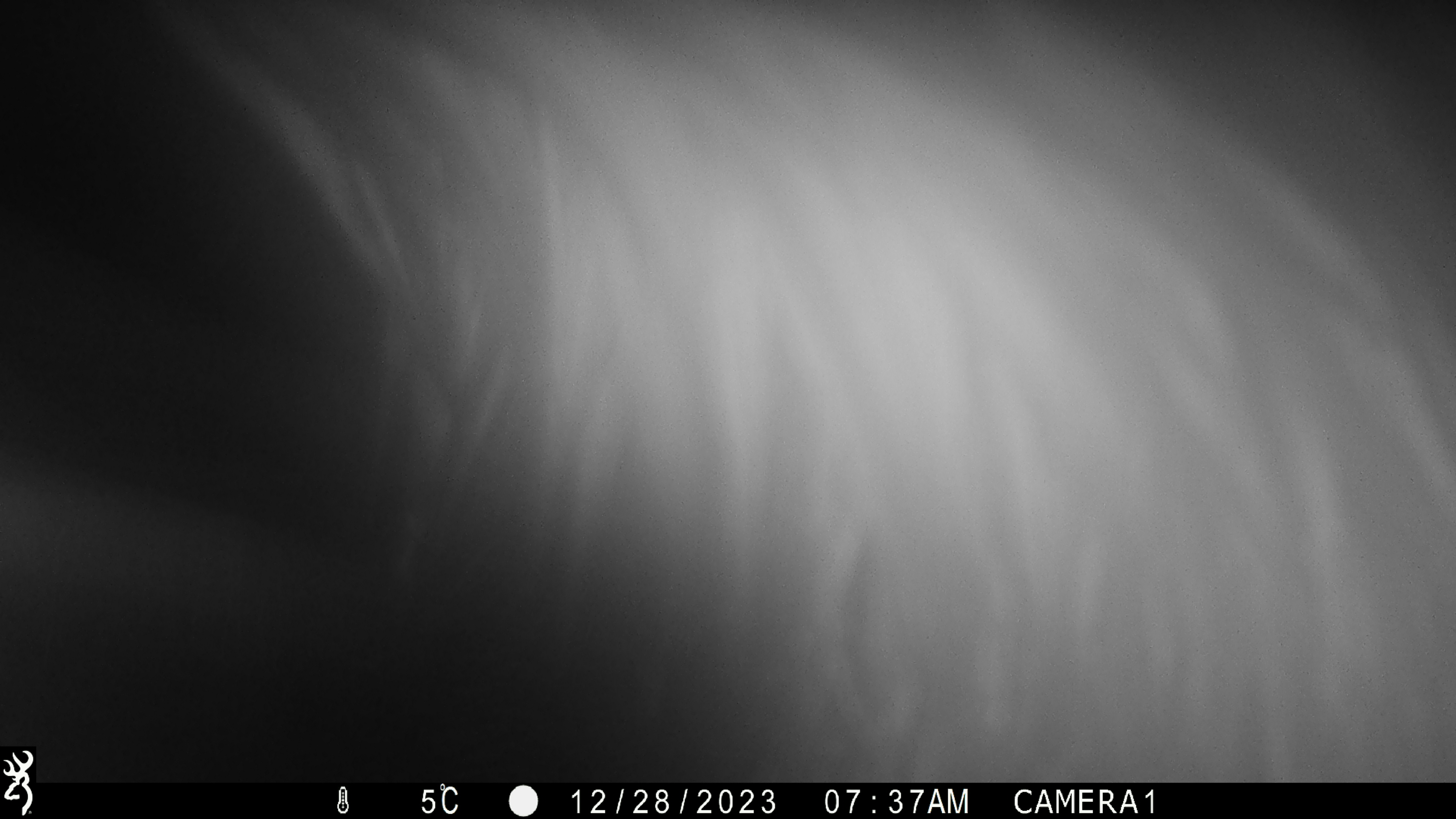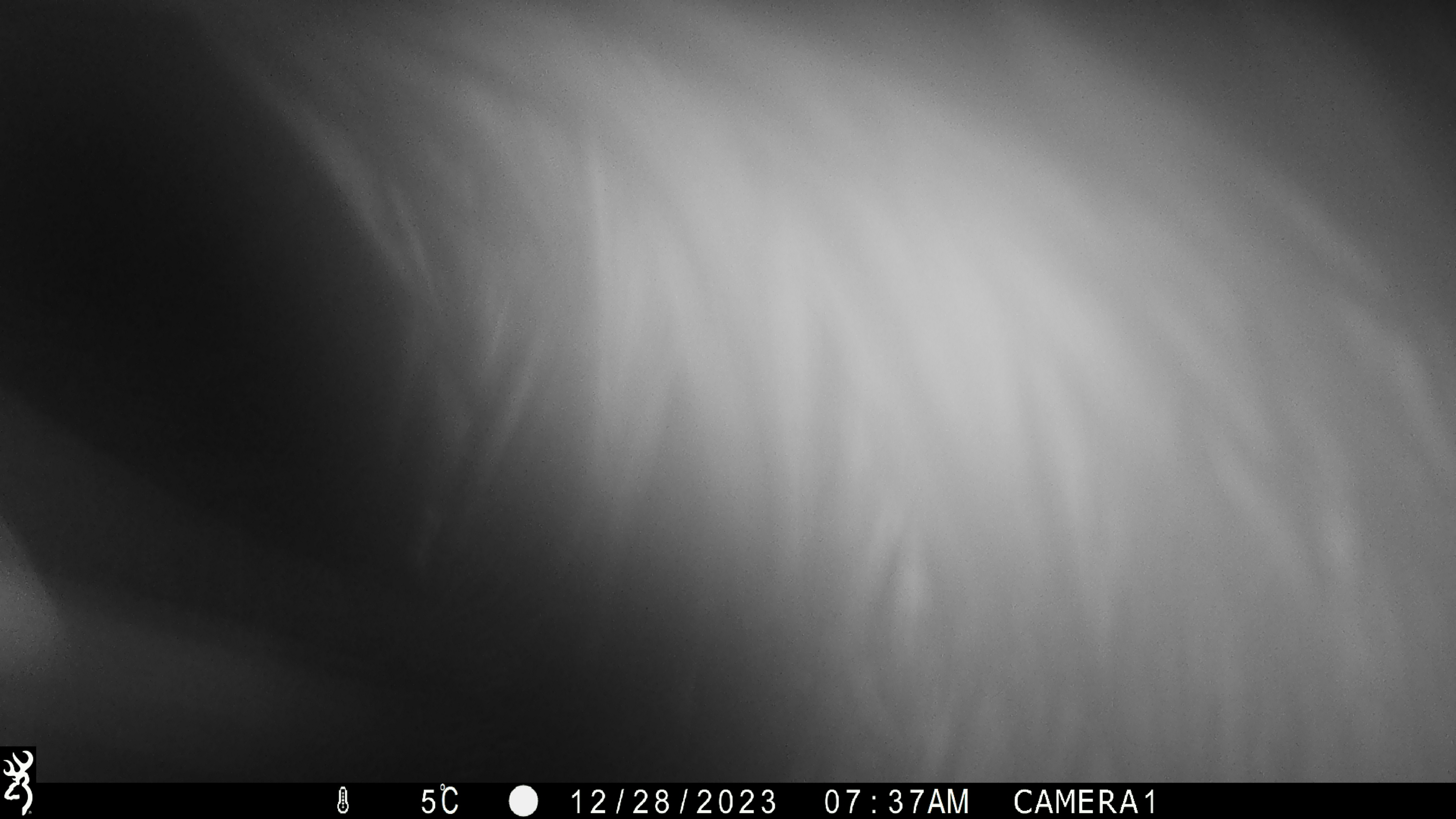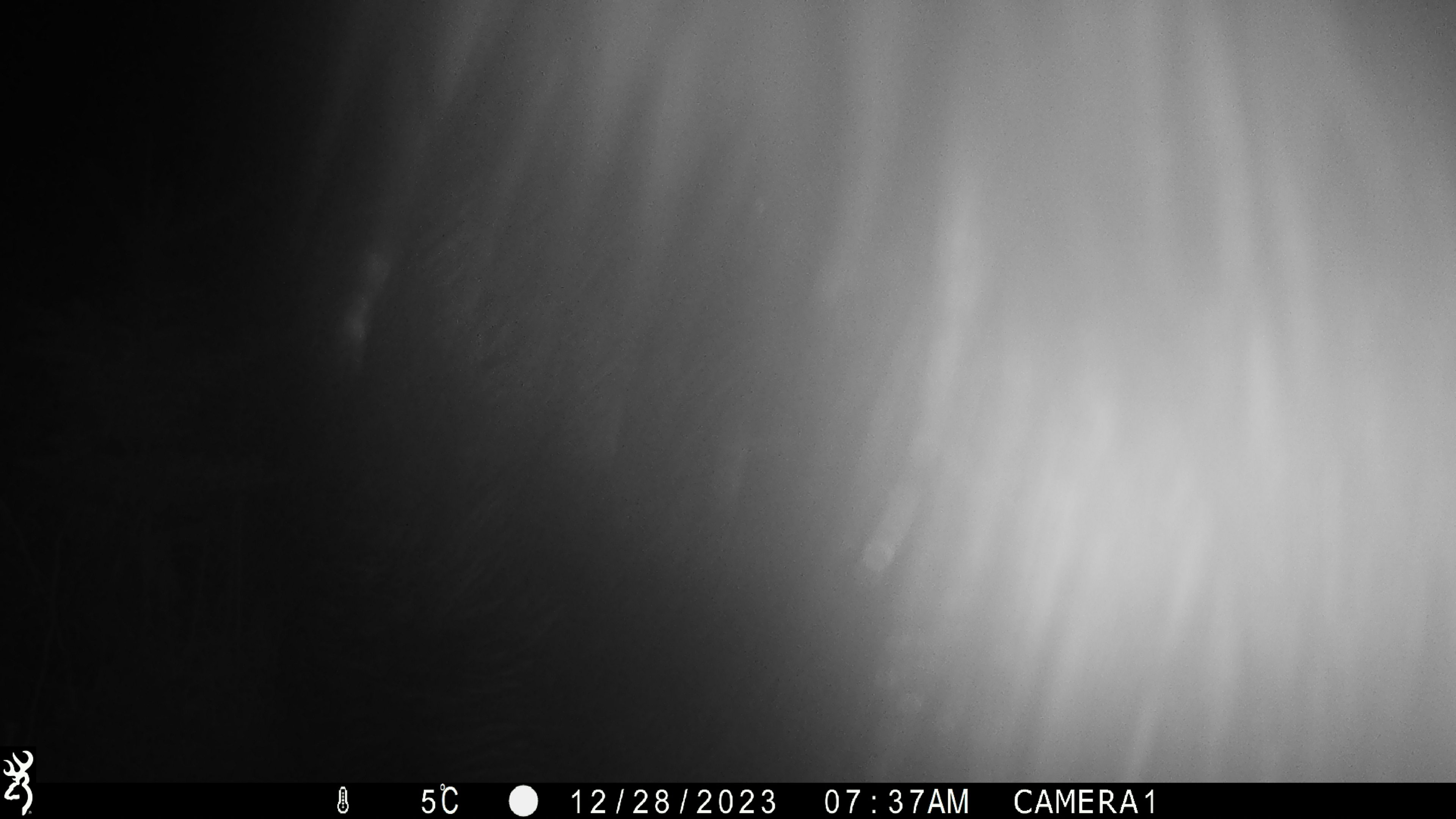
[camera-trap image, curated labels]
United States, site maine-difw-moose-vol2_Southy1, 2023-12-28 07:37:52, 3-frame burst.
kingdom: Animalia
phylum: Chordata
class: Mammalia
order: Artiodactyla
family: Cervidae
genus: Alces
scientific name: Alces alces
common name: moose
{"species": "moose (Alces alces)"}